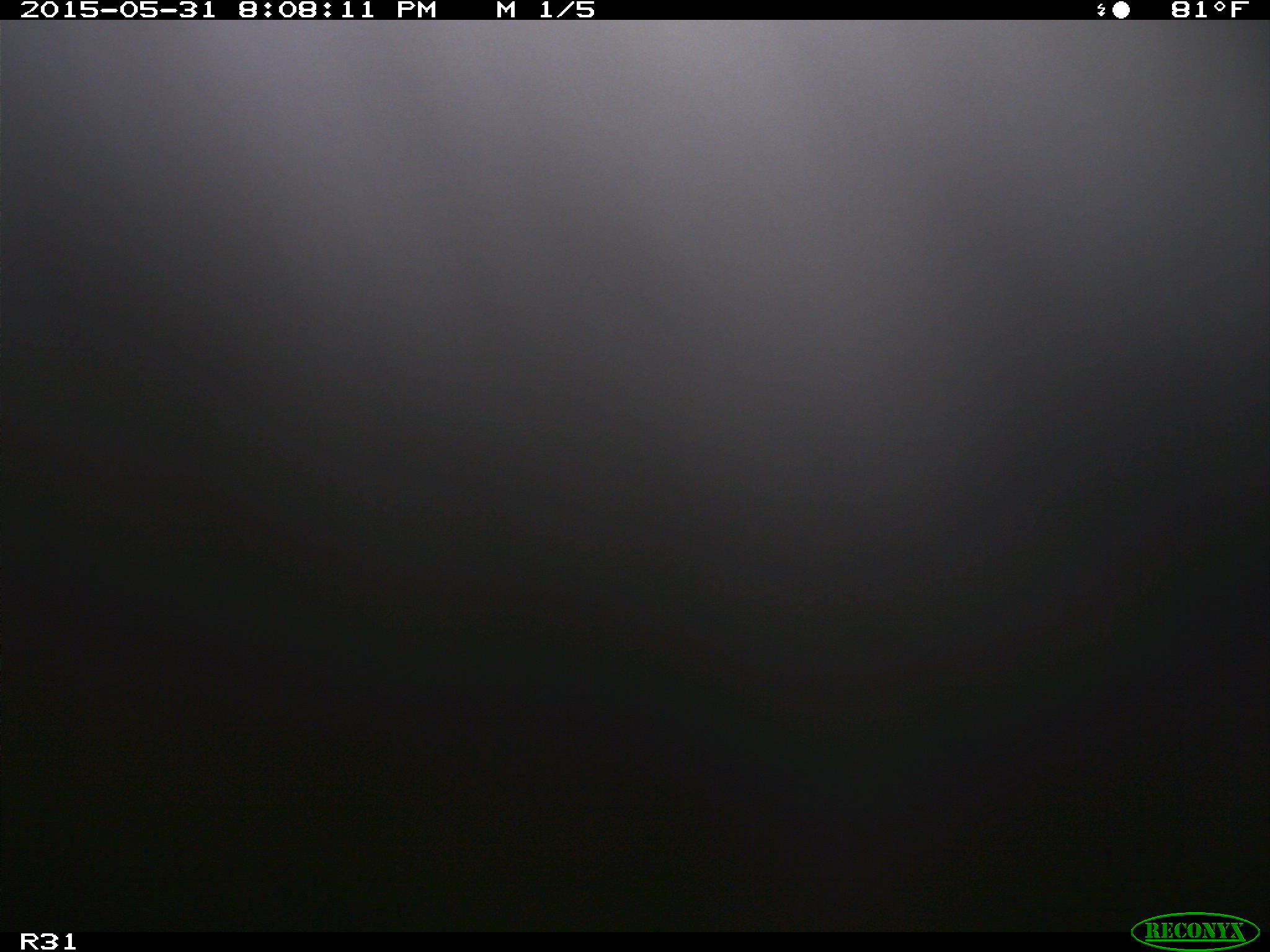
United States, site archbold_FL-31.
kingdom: Animalia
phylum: Chordata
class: Mammalia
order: Artiodactyla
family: Bovidae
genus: Bos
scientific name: Bos taurus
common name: domestic cow